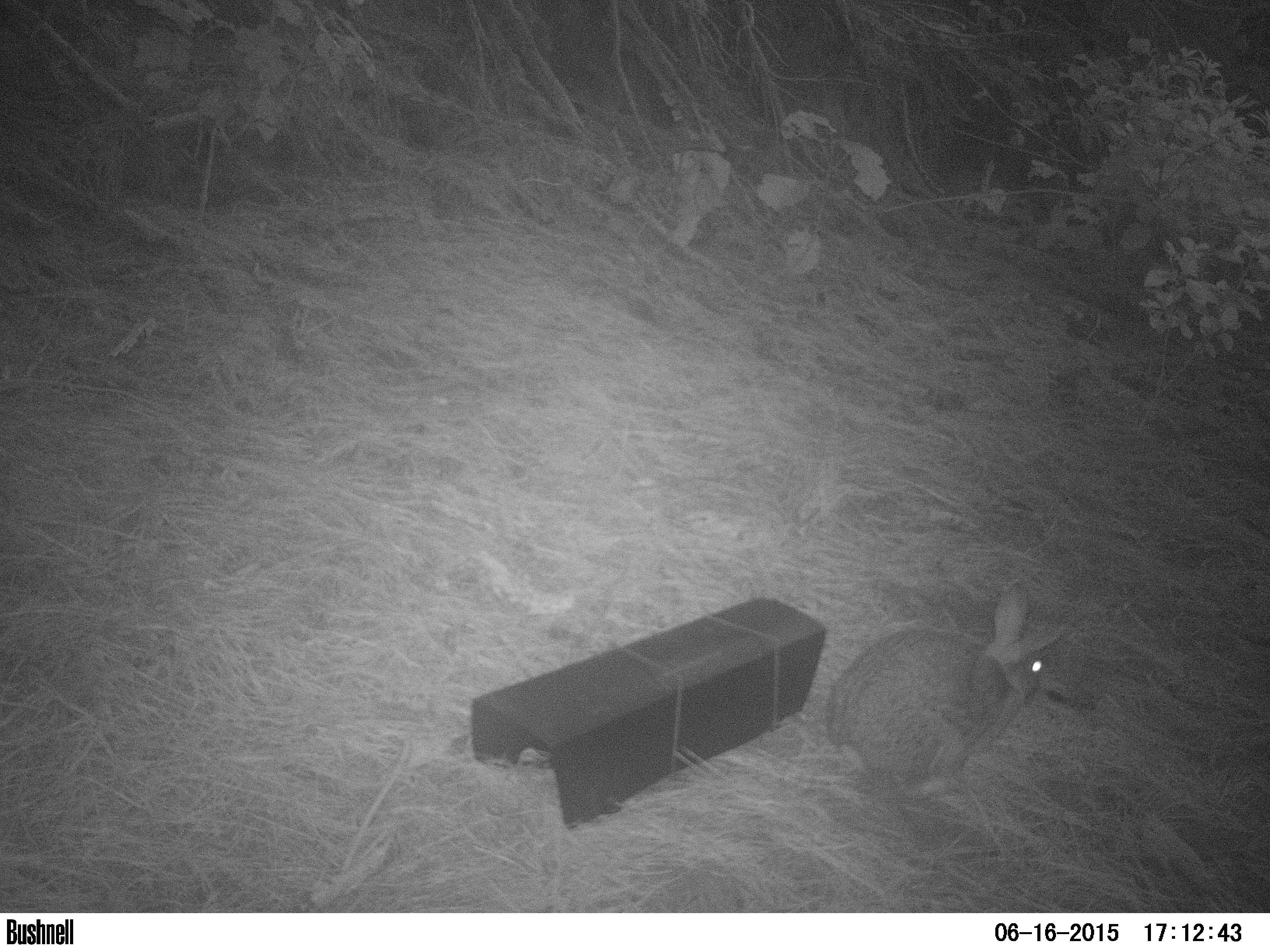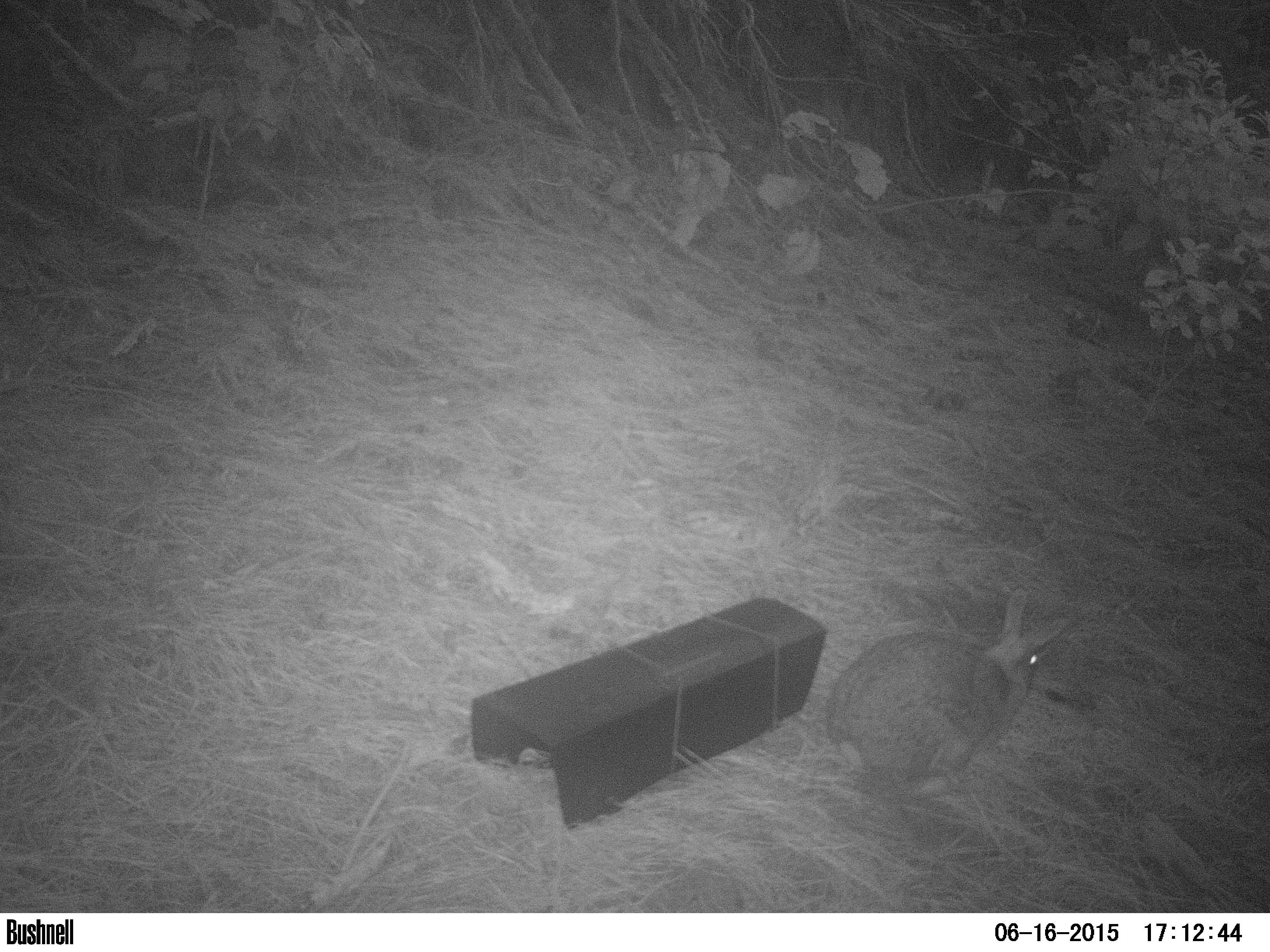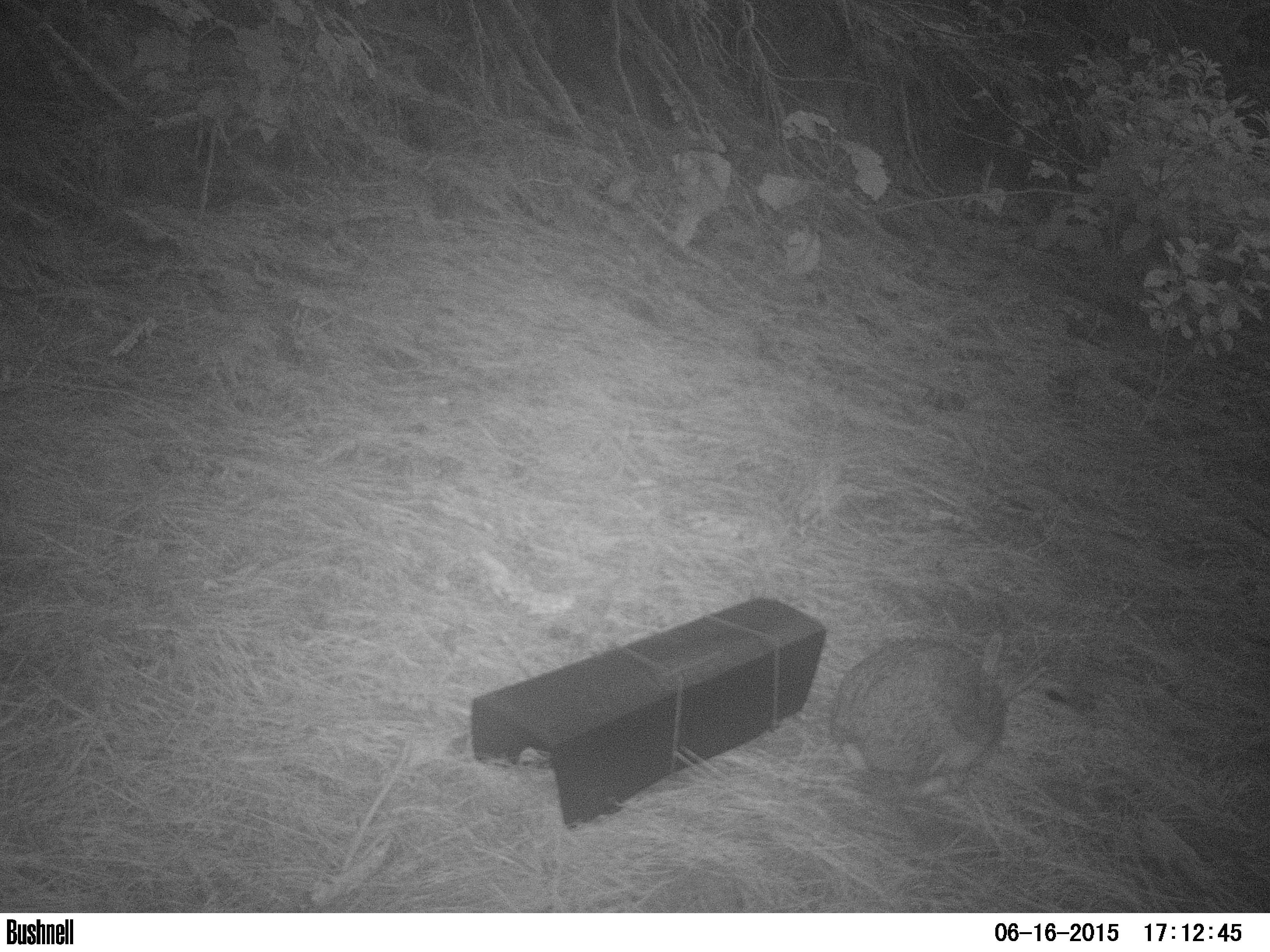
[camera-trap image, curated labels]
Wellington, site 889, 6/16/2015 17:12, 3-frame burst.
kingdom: Animalia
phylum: Chordata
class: Mammalia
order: Lagomorpha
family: Leporidae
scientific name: Leporidae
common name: rabbit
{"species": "rabbit (Leporidae)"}